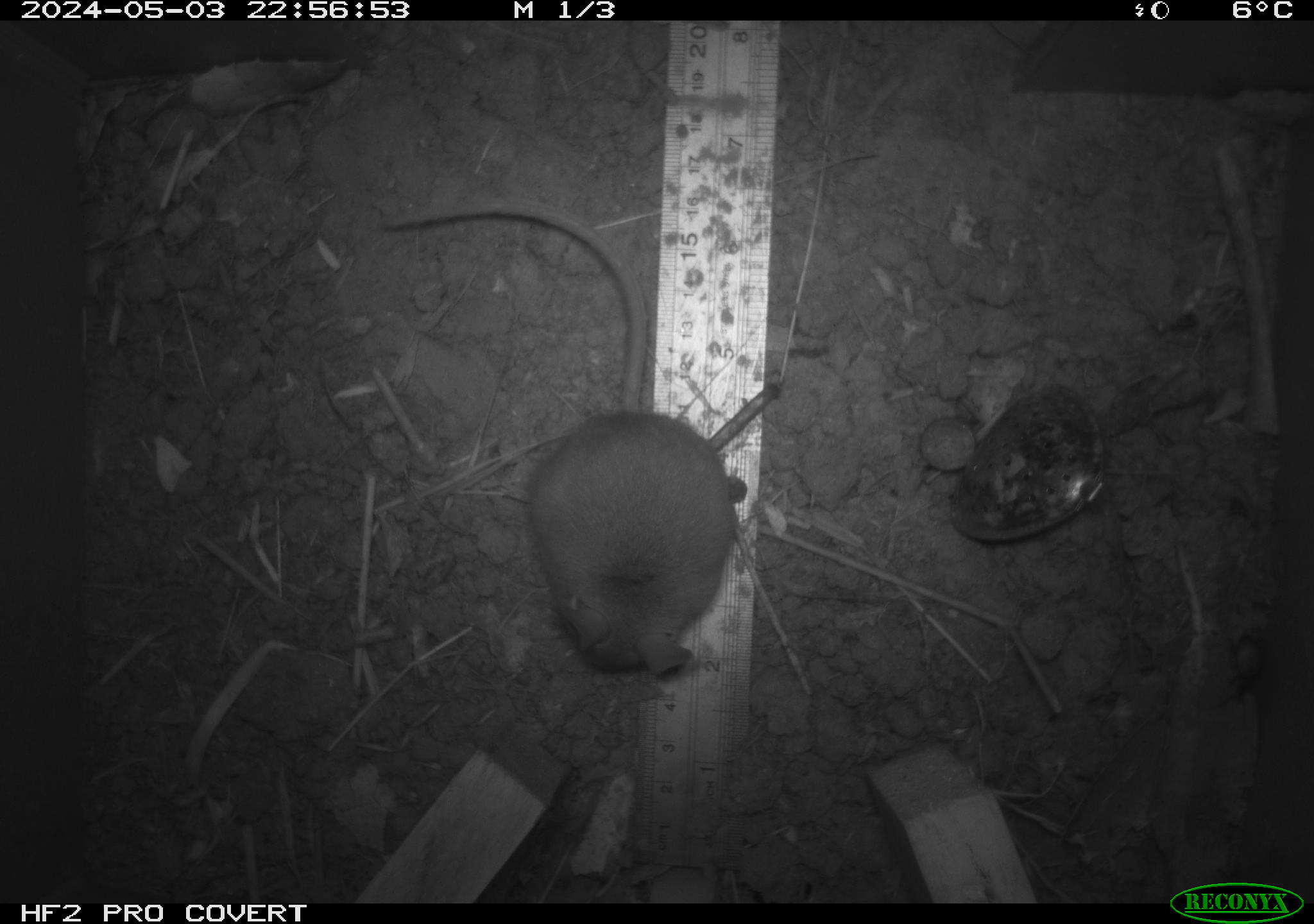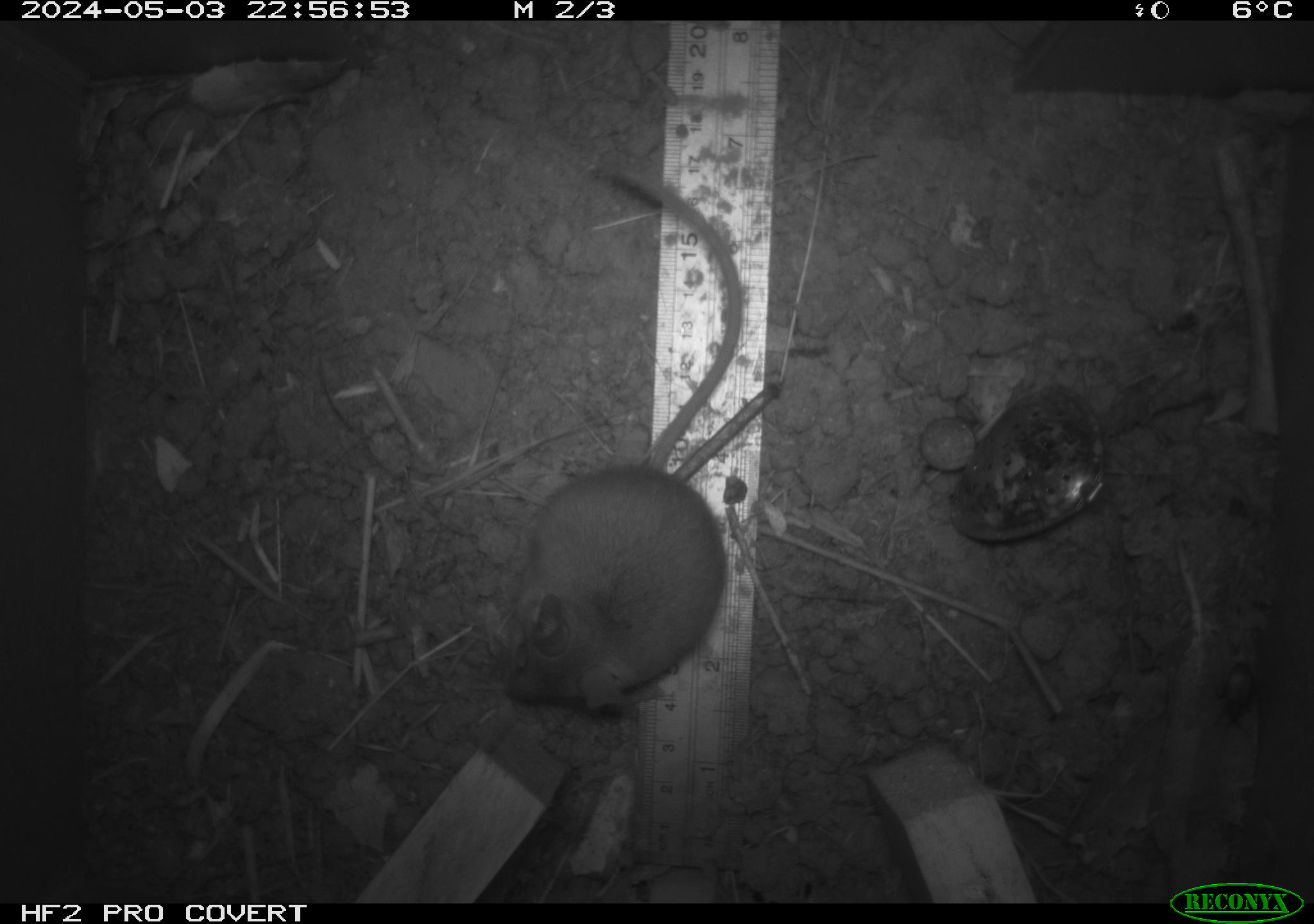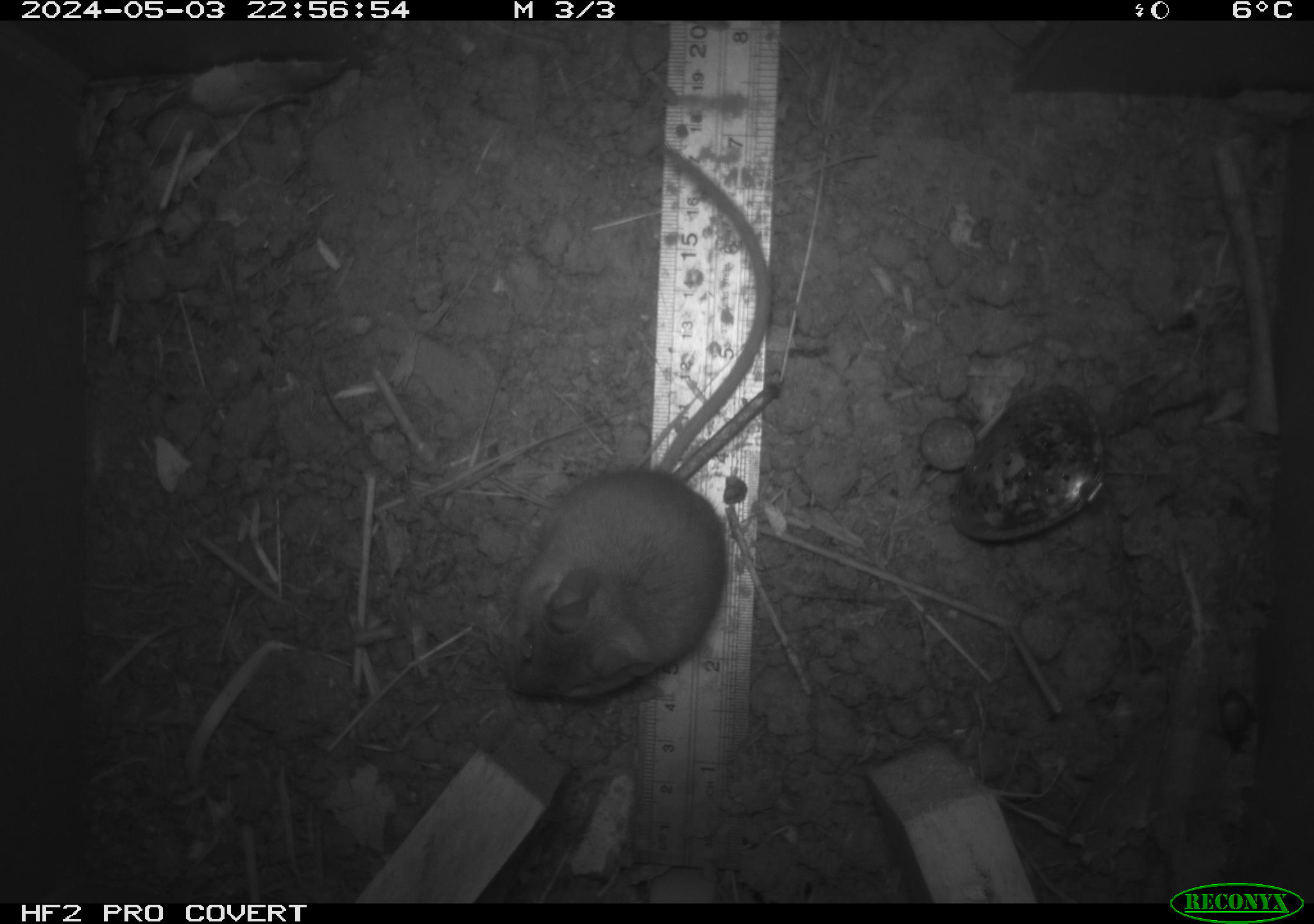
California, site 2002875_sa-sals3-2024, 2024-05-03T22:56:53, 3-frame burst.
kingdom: Animalia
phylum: Chordata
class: Mammalia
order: Rodentia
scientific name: Rodentia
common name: rodent